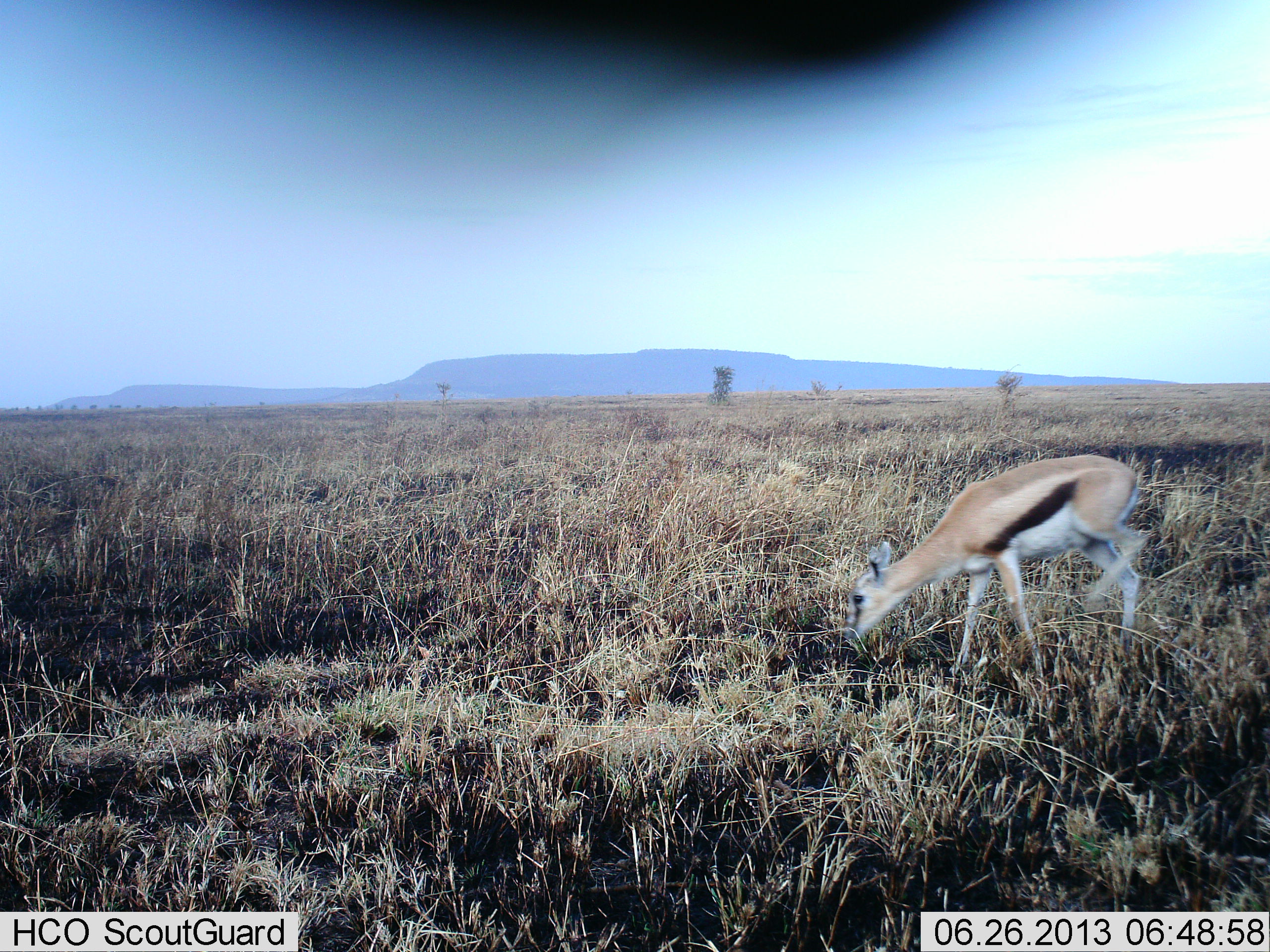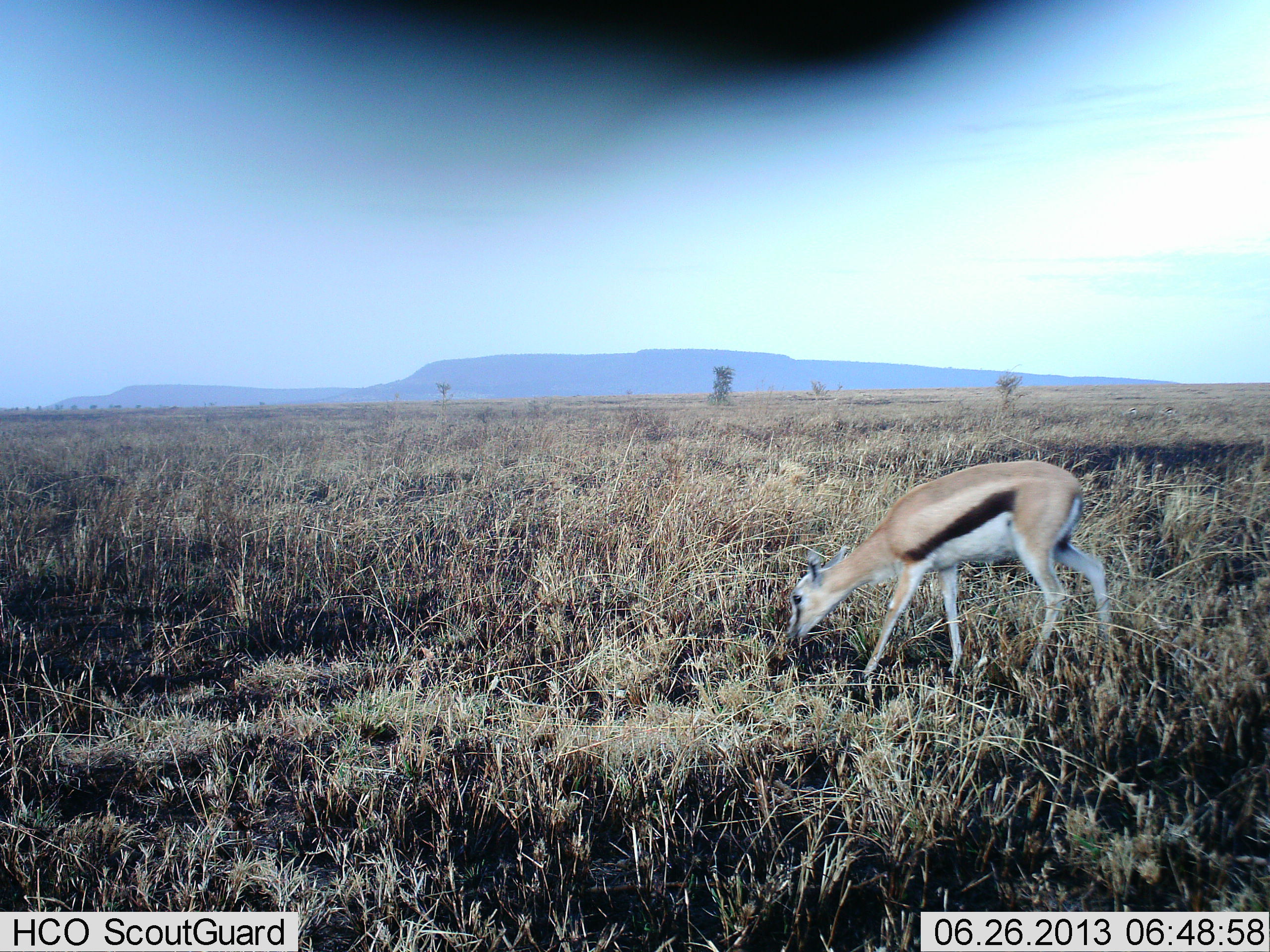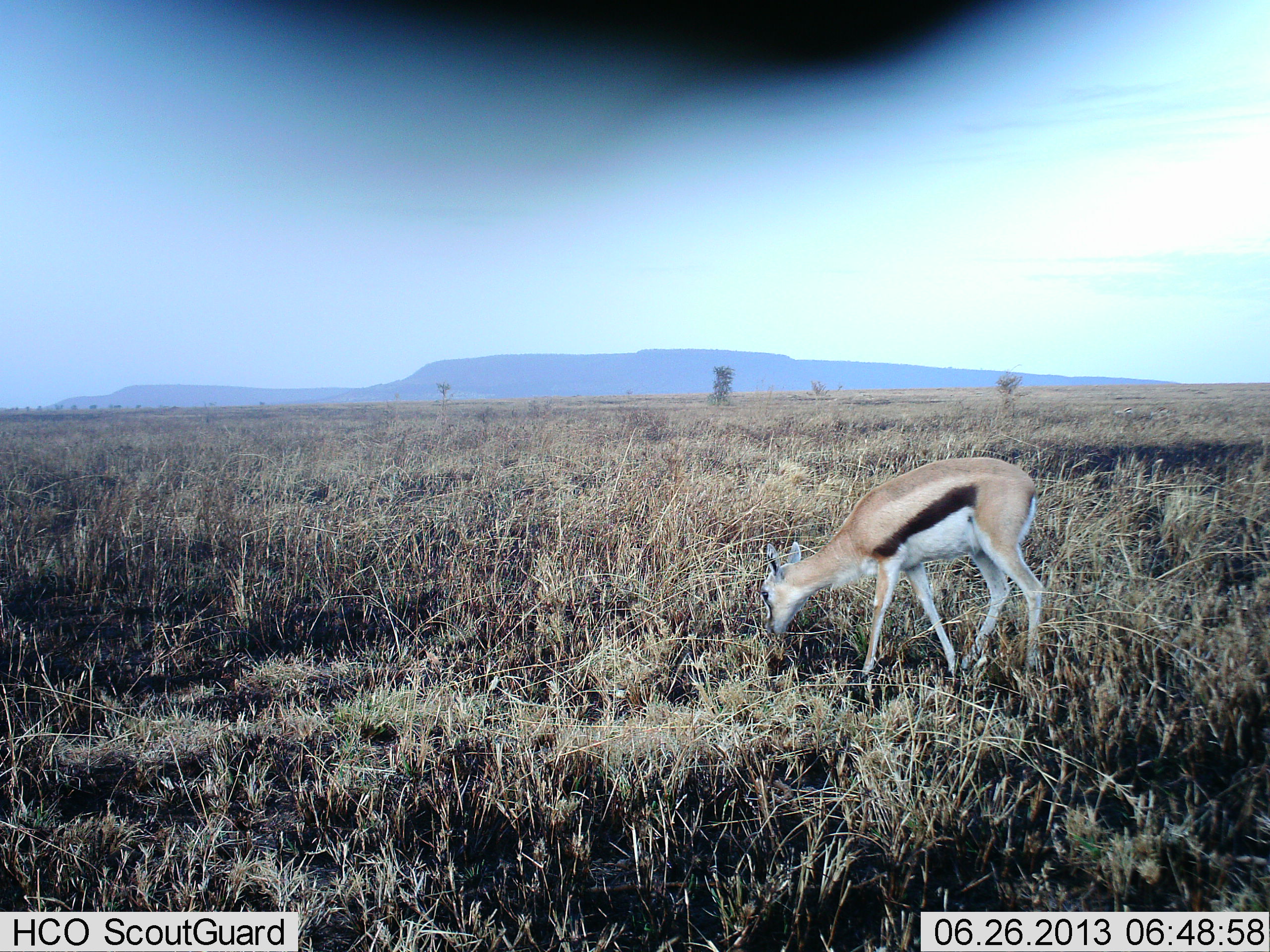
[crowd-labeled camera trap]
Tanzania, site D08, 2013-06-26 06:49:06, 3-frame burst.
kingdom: Animalia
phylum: Chordata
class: Mammalia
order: Artiodactyla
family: Bovidae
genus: Eudorcas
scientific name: Eudorcas thomsonii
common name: thomson's gazelle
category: gazellethomsons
Gazellethomsons (thomson's gazelle) (Eudorcas thomsonii), count 1. Behavior (volunteer vote fractions): standing 22%, resting 0%, moving 44%, interacting 0%. Young present (vote fraction): 0%. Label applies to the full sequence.